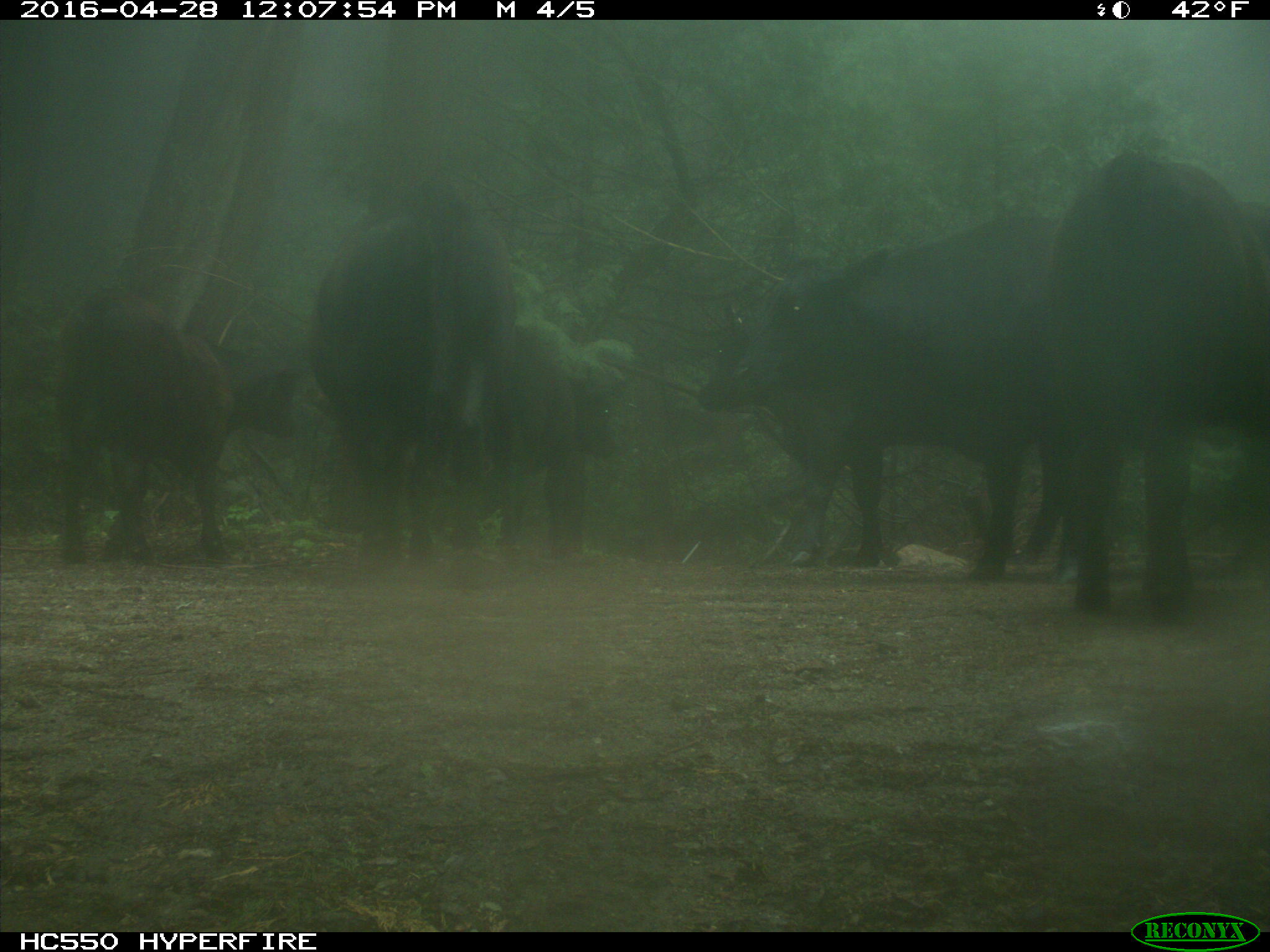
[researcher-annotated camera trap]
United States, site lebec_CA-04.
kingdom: Animalia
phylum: Chordata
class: Mammalia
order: Artiodactyla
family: Bovidae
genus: Bos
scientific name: Bos taurus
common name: domestic cow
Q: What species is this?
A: Bos taurus (domestic cow).